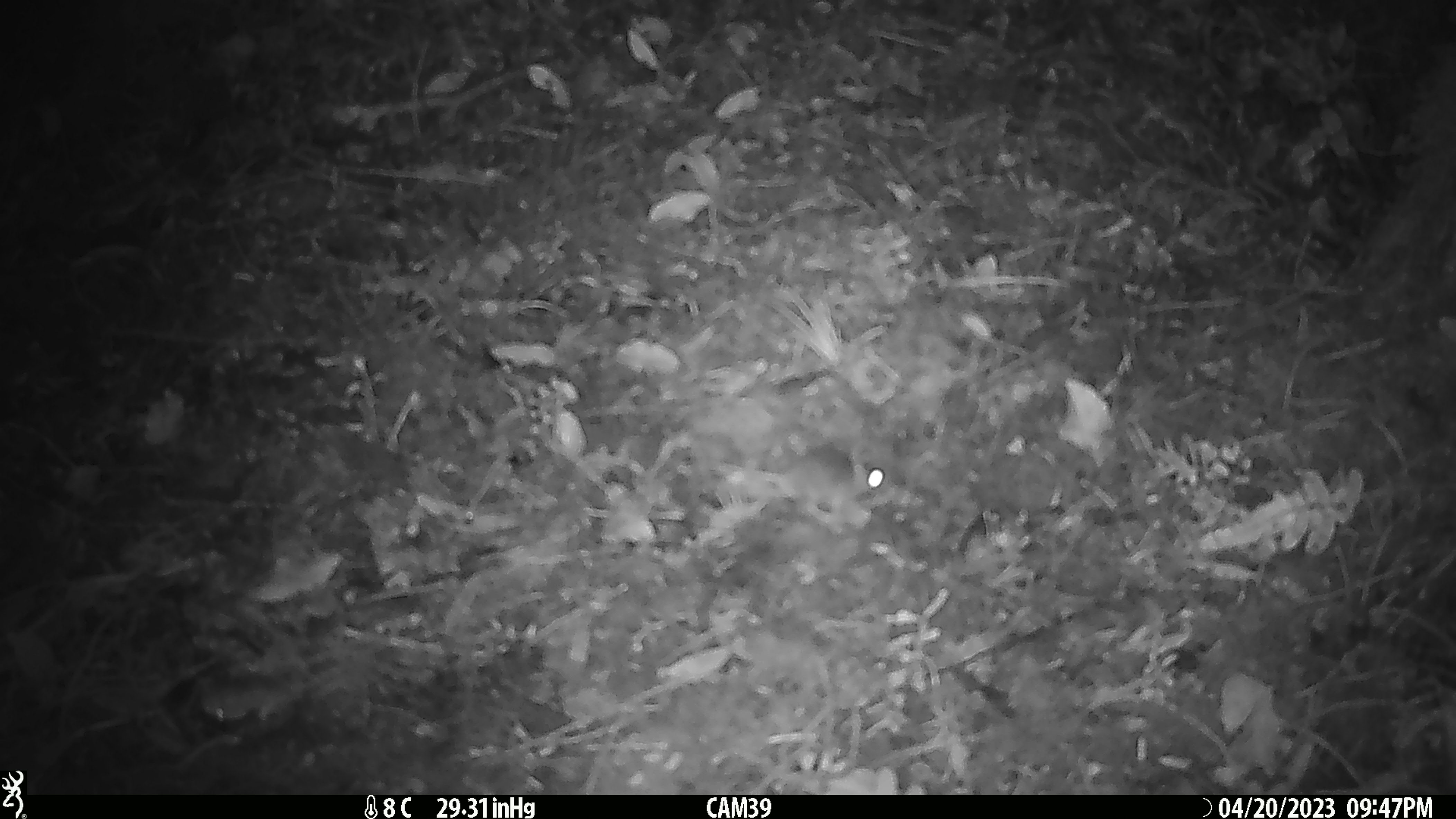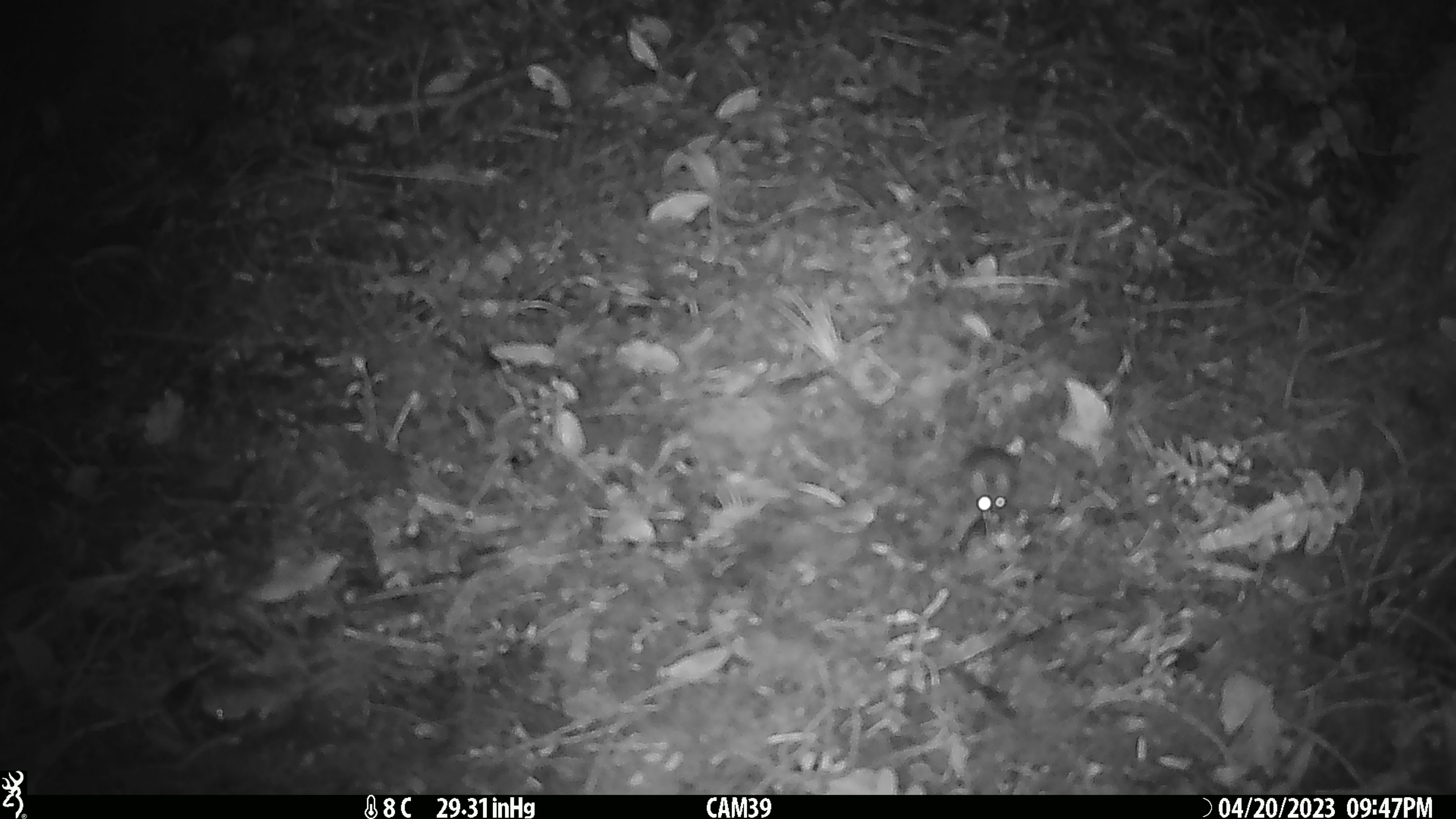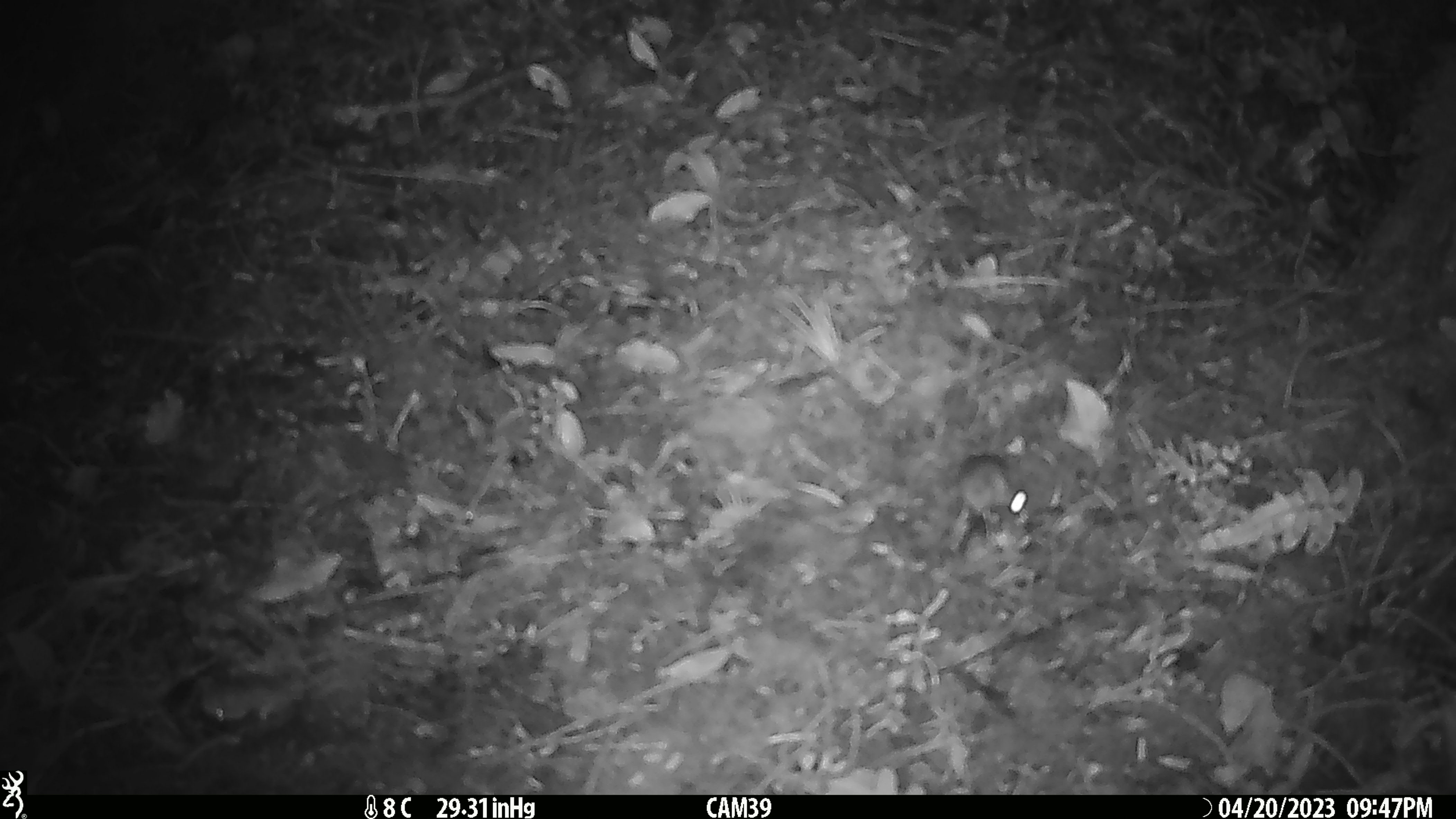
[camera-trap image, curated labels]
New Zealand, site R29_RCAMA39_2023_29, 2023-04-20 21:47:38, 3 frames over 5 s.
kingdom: Animalia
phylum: Chordata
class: Mammalia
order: Rodentia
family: Muridae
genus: Mus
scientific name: Mus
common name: mouse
Mouse (Mus).